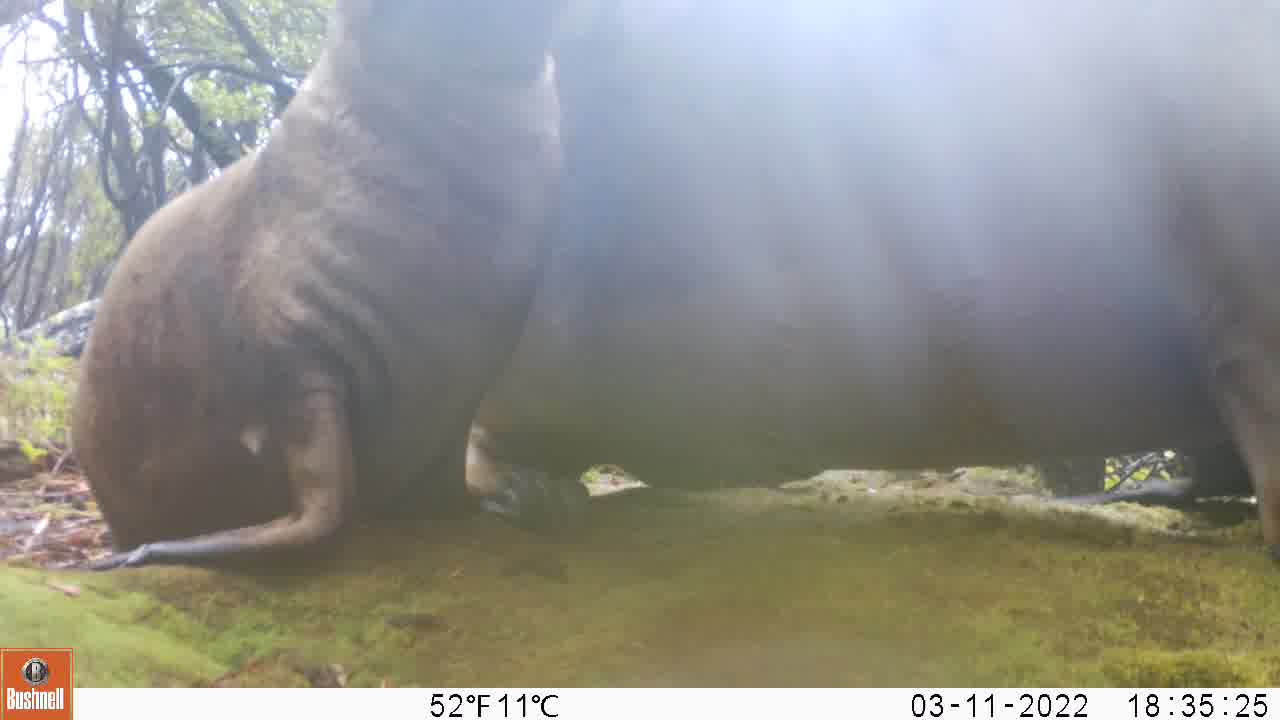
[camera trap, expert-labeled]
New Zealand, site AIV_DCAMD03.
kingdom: Animalia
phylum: Chordata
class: Mammalia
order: Carnivora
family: Otariidae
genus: Phocarctos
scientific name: Phocarctos hookeri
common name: new zealand sea lion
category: sealion